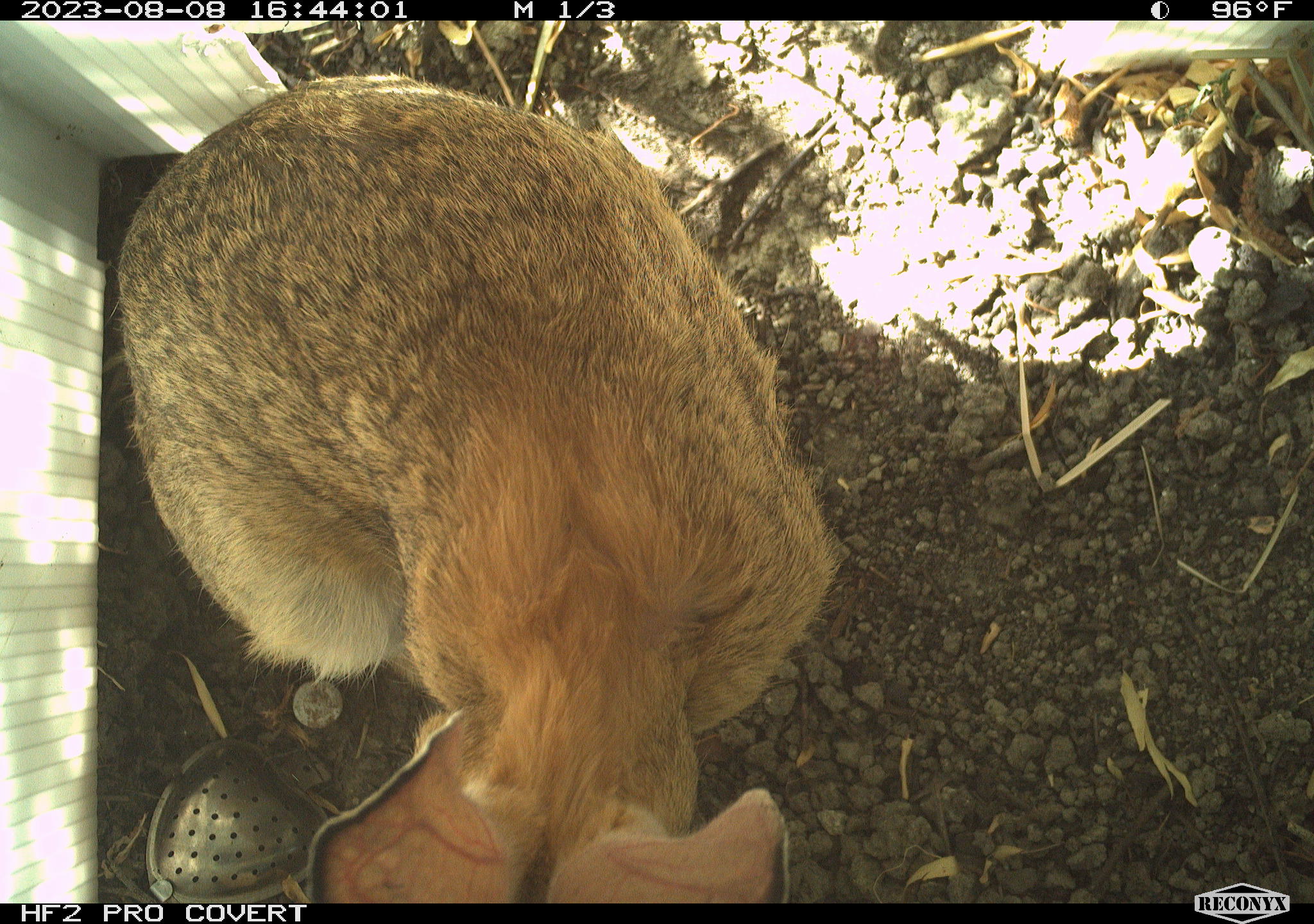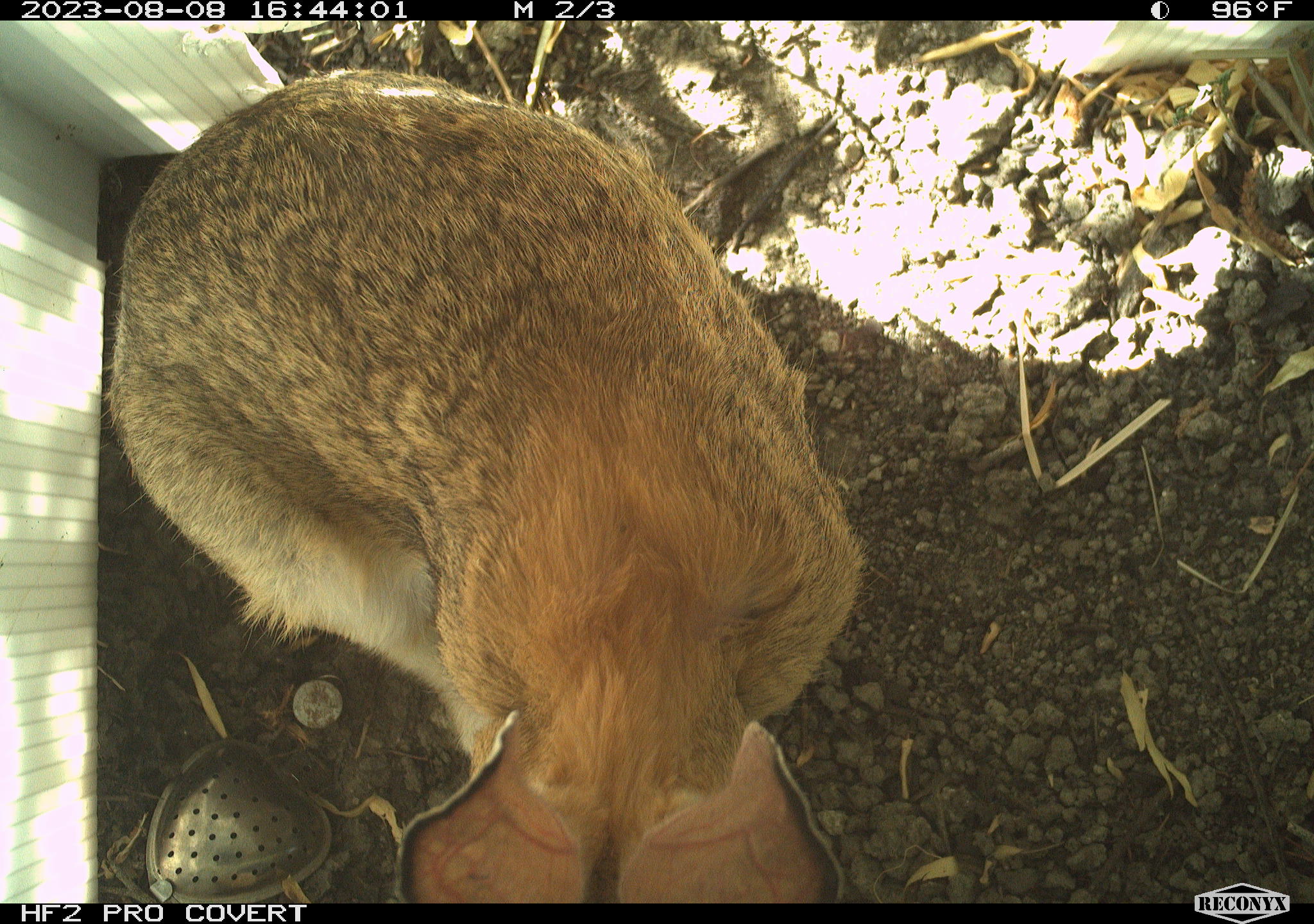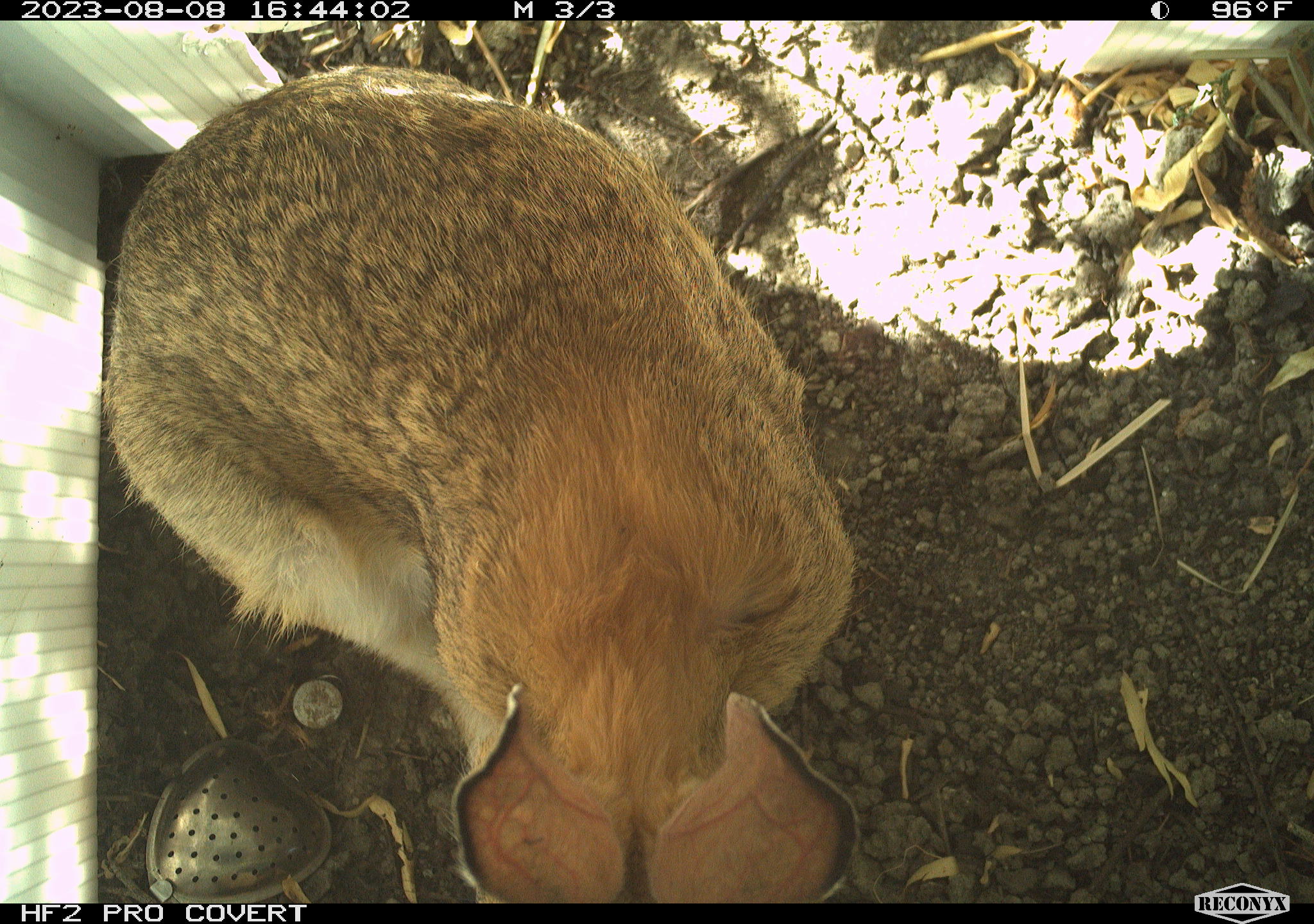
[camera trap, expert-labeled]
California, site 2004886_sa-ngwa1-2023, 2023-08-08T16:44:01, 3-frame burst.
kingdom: Animalia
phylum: Chordata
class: Mammalia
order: Lagomorpha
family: Leporidae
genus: Sylvilagus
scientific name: Sylvilagus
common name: cottontail rabbits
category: sylvilagus species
Sylvilagus species (cottontail rabbits) (Sylvilagus).